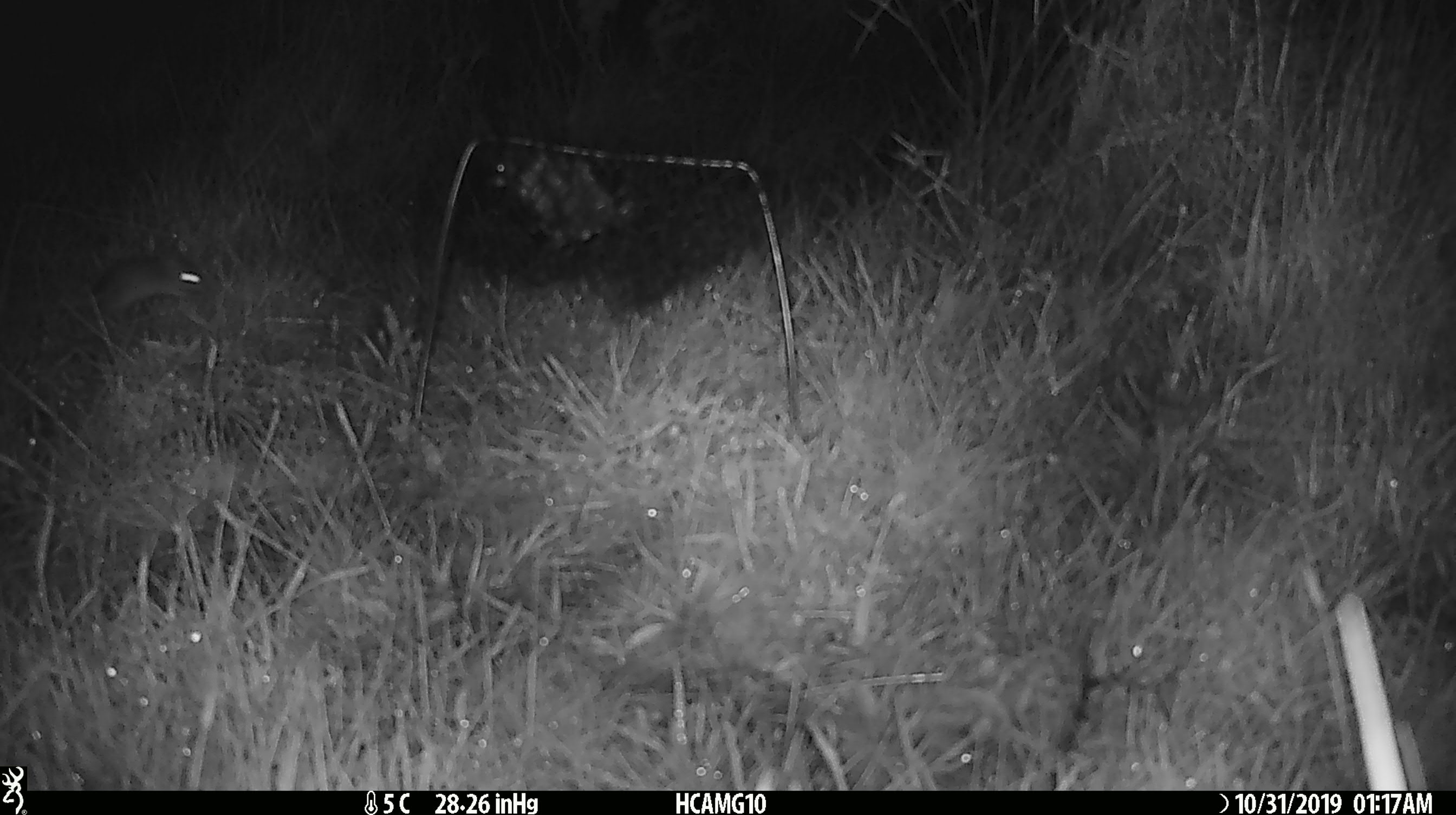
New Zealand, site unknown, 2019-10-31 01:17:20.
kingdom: Animalia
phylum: Chordata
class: Mammalia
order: Rodentia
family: Muridae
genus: Mus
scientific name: Mus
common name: mouse